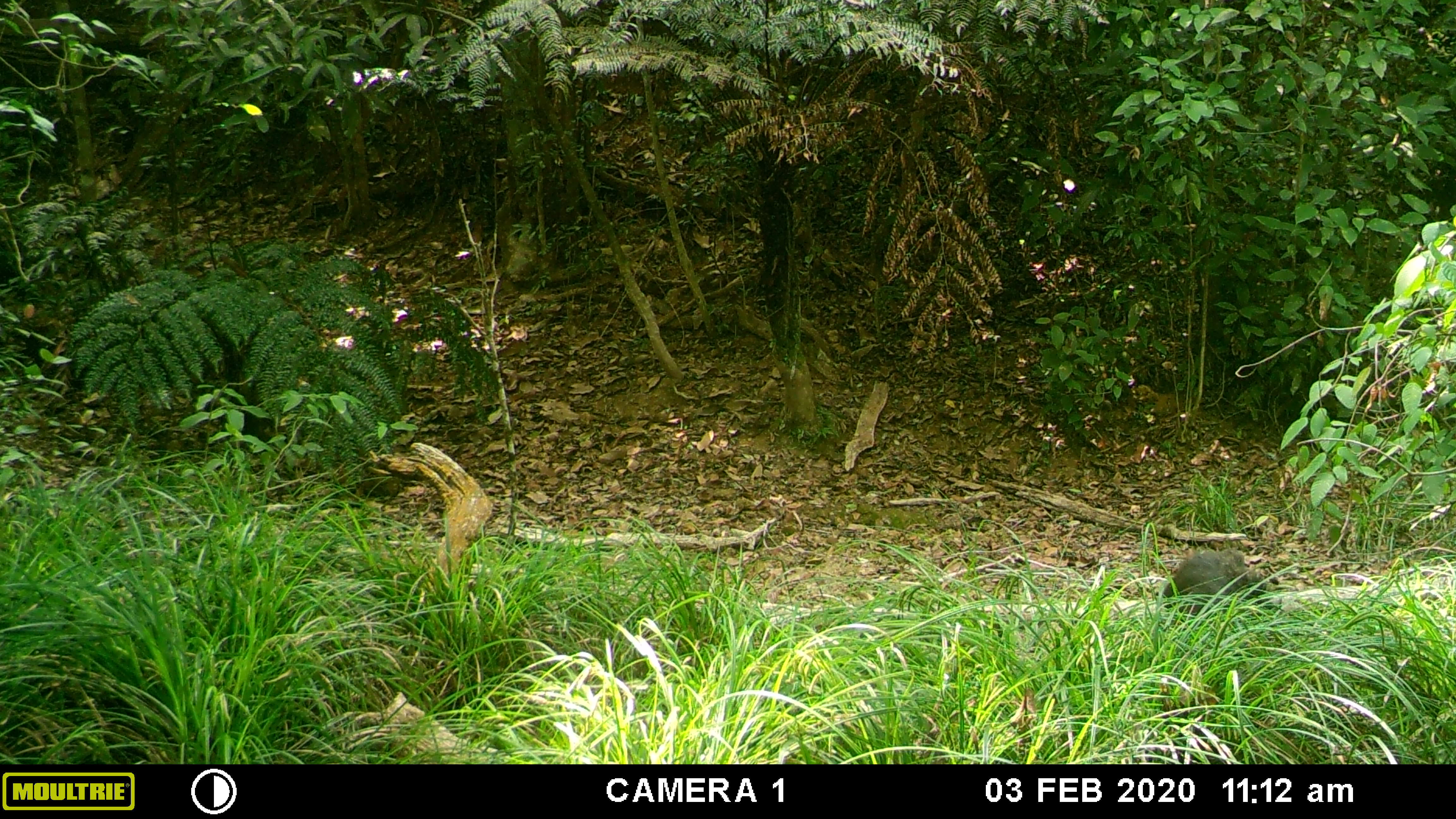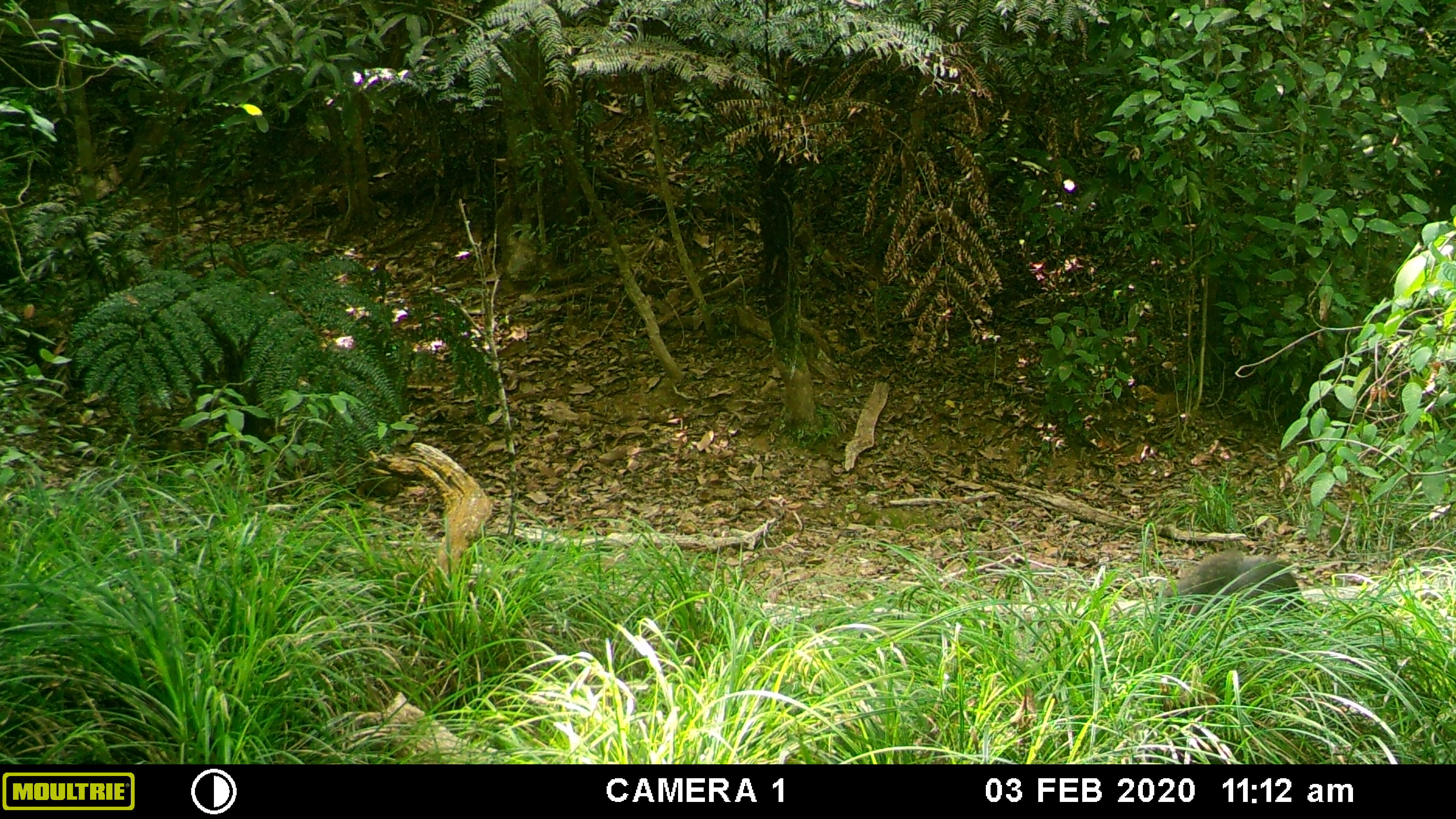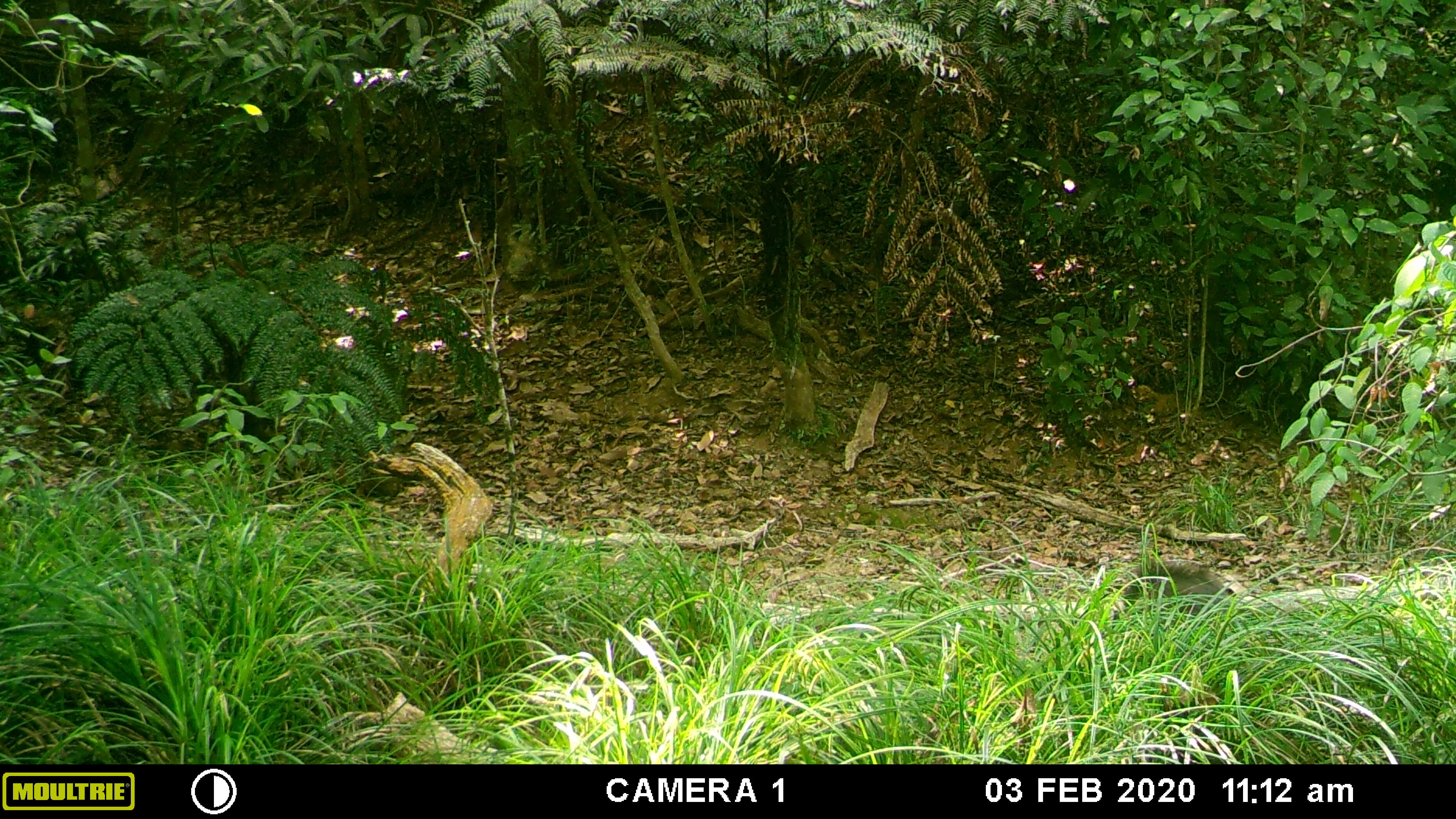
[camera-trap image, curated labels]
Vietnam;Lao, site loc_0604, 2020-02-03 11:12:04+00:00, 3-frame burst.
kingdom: Animalia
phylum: Chordata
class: Mammalia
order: Artiodactyla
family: Suidae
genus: Sus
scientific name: Sus scrofa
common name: eurasian wild pig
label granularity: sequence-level